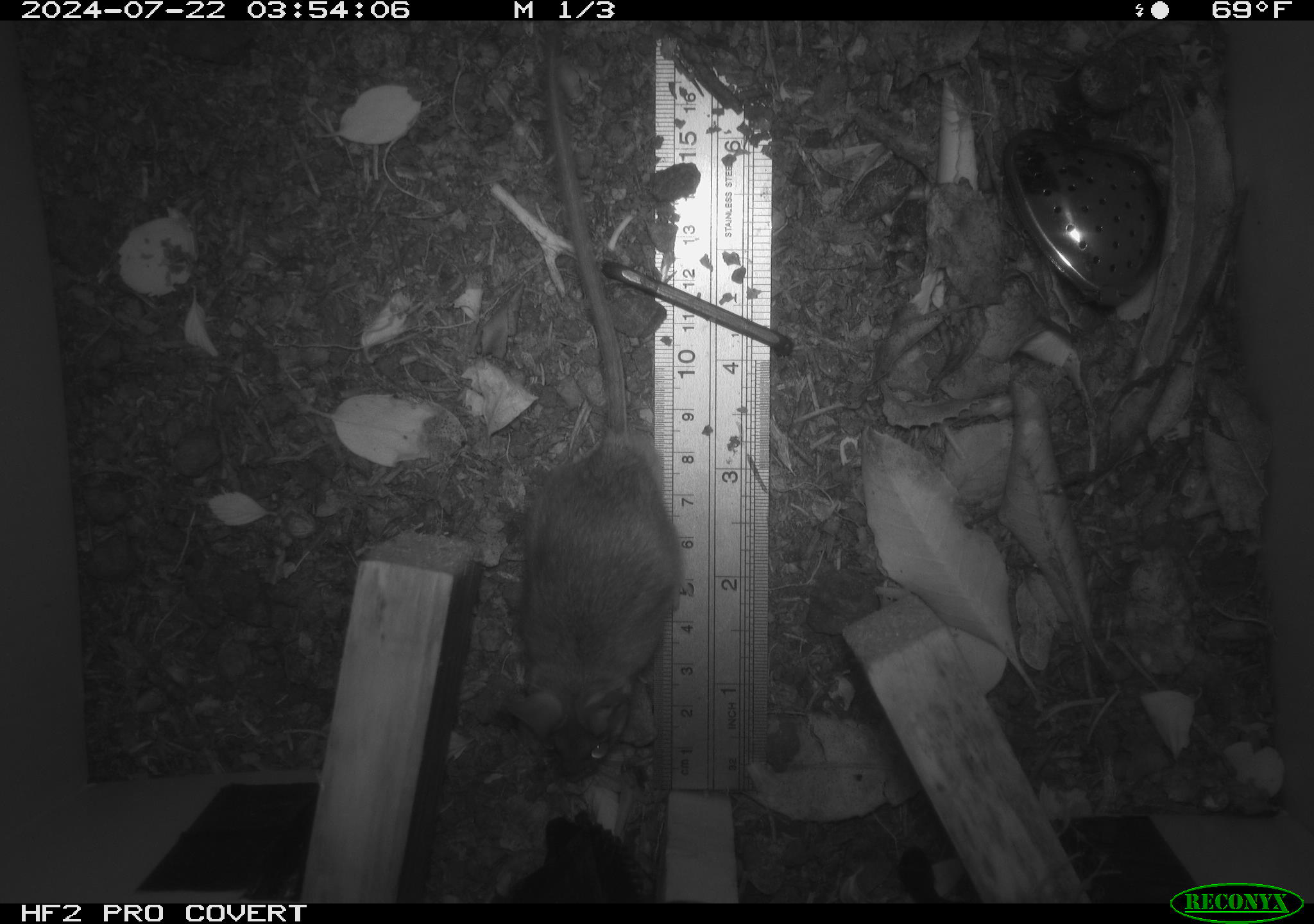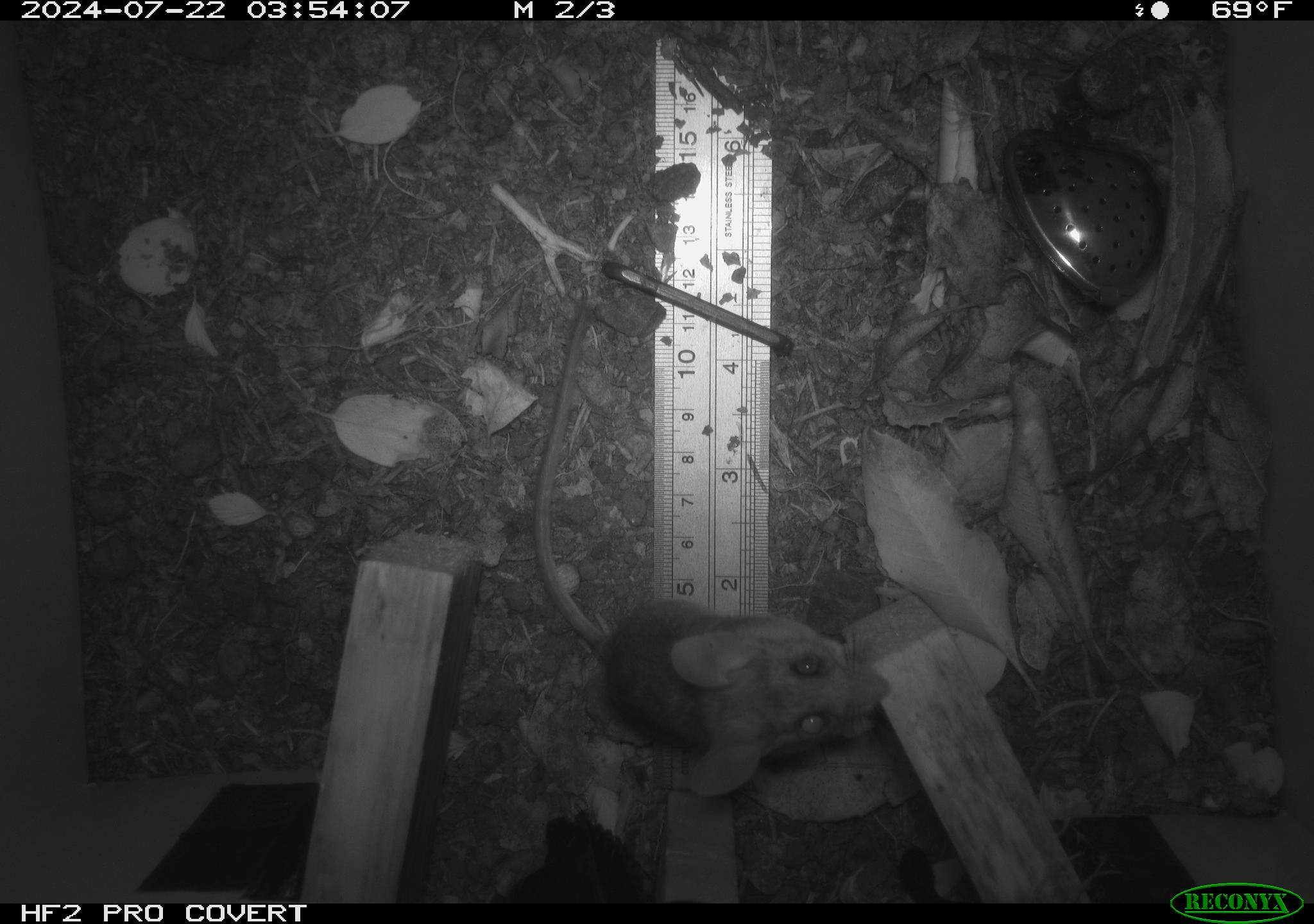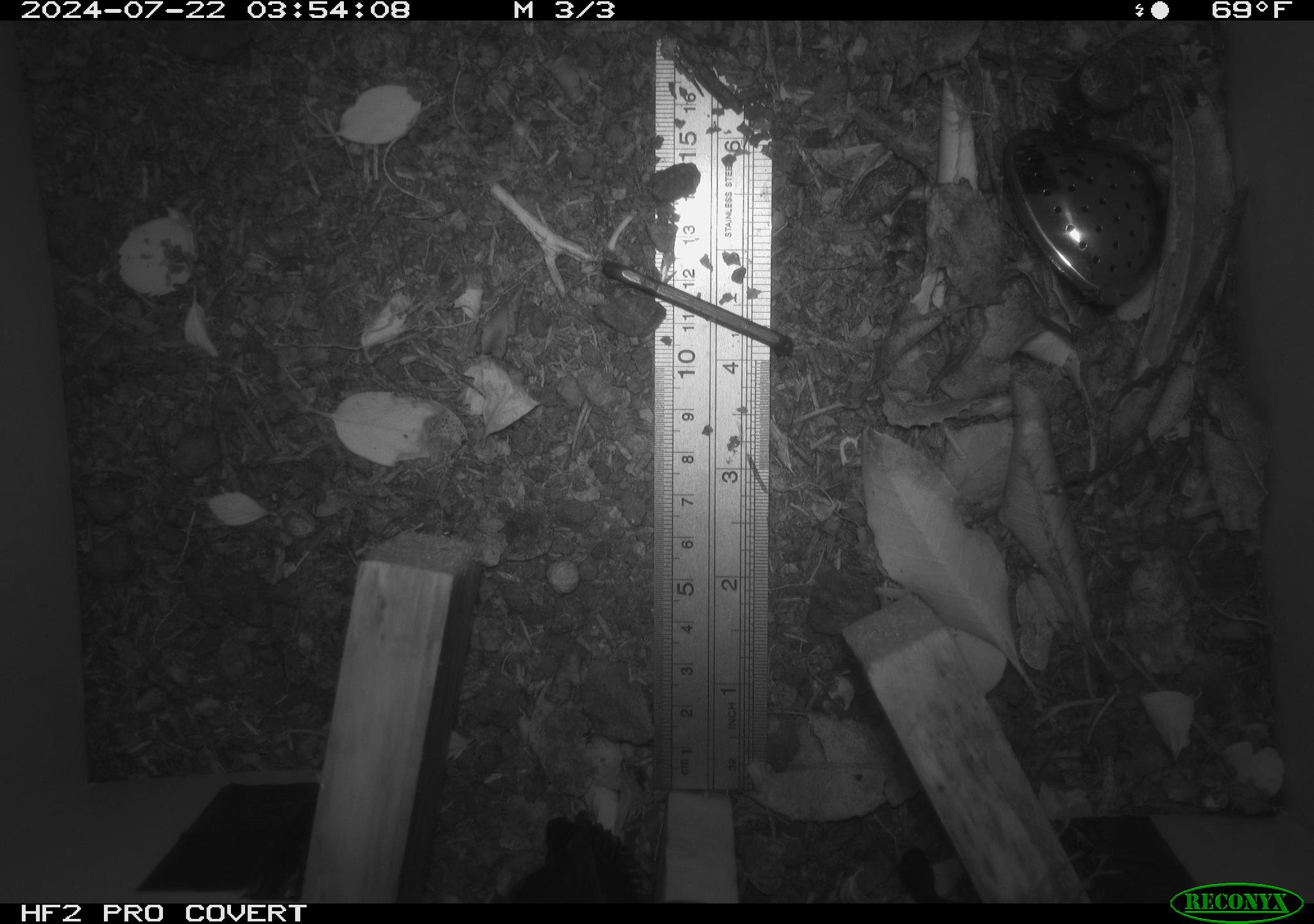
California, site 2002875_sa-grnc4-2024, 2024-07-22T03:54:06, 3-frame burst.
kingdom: Animalia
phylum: Chordata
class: Mammalia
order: Rodentia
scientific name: Rodentia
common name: rodent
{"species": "rodent (Rodentia)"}